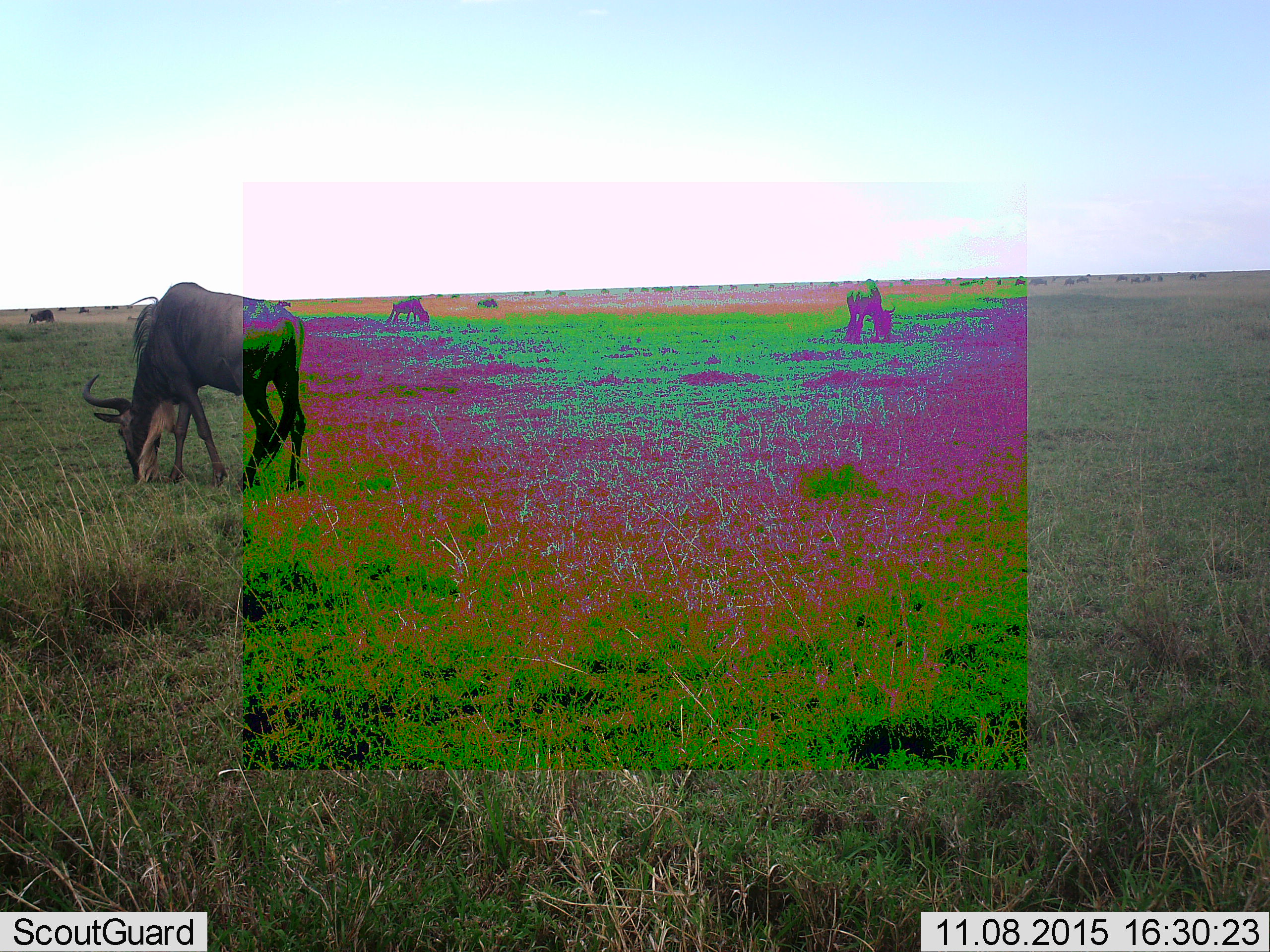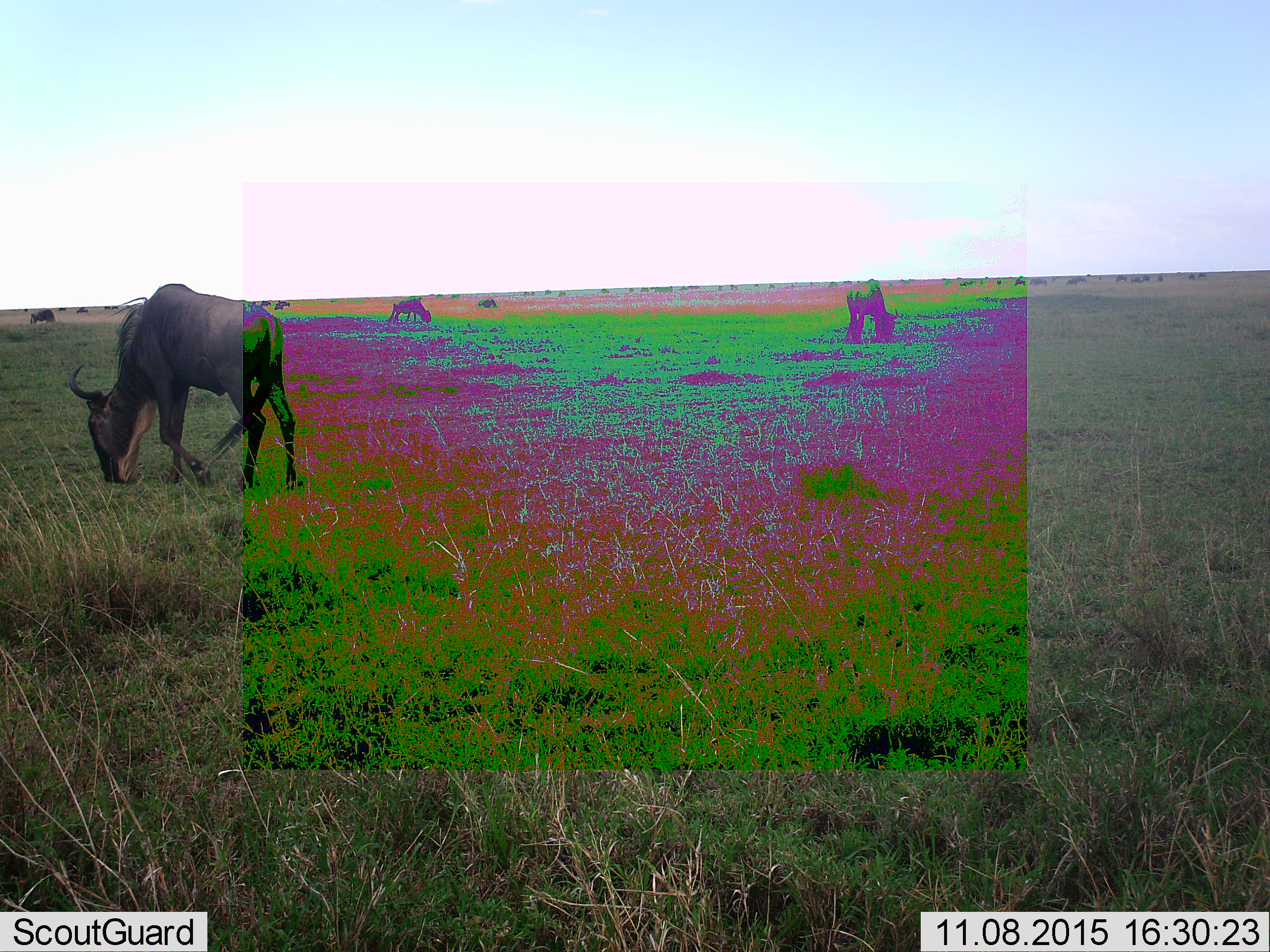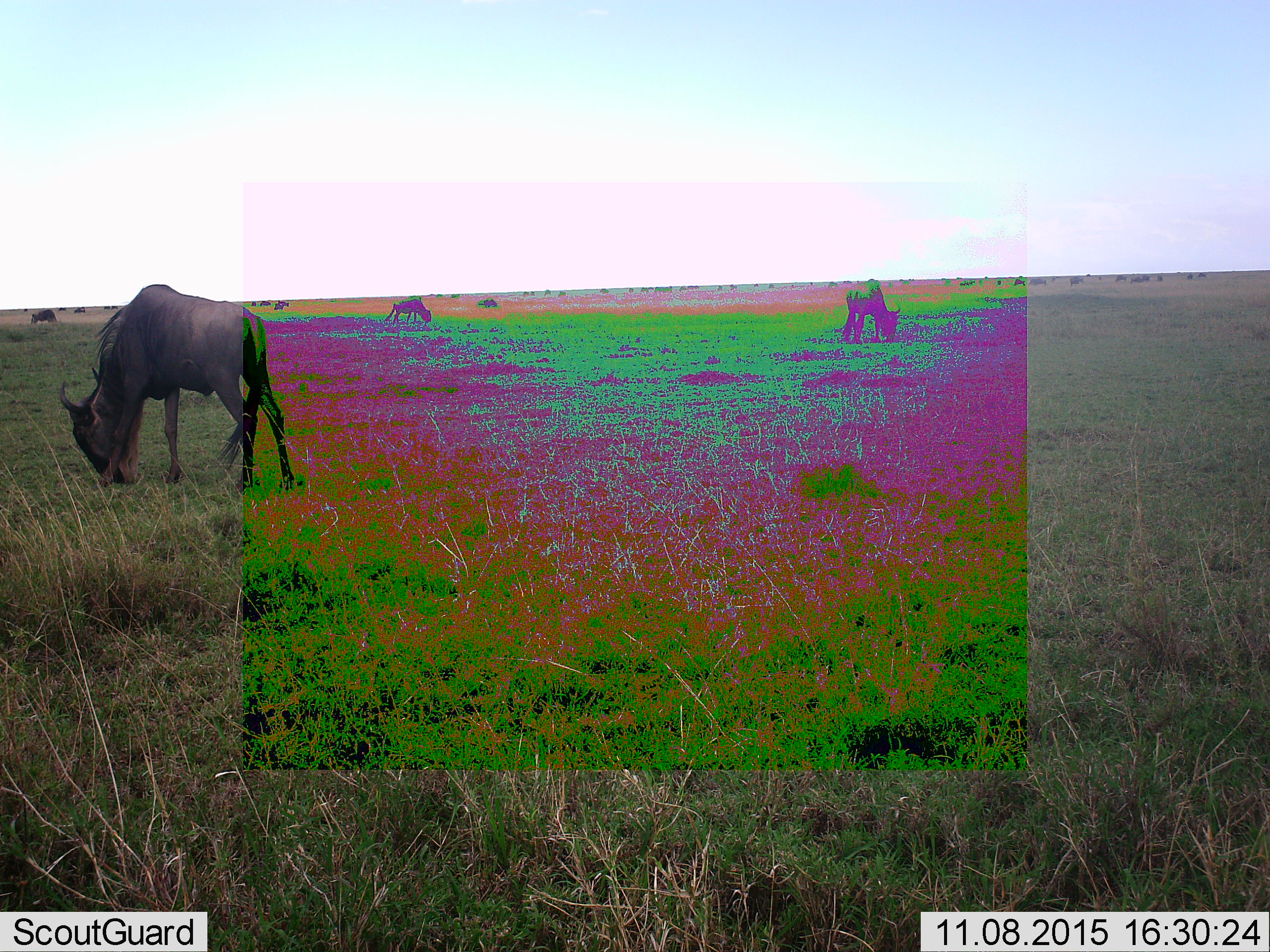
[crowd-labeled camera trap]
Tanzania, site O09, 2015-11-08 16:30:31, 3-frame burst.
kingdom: Animalia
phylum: Chordata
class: Mammalia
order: Artiodactyla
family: Bovidae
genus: Connochaetes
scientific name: Connochaetes taurinus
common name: blue wildebeest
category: wildebeest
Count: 11-50.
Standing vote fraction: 44%.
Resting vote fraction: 0%.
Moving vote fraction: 44%.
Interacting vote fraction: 0%.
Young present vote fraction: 0%.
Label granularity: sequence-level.